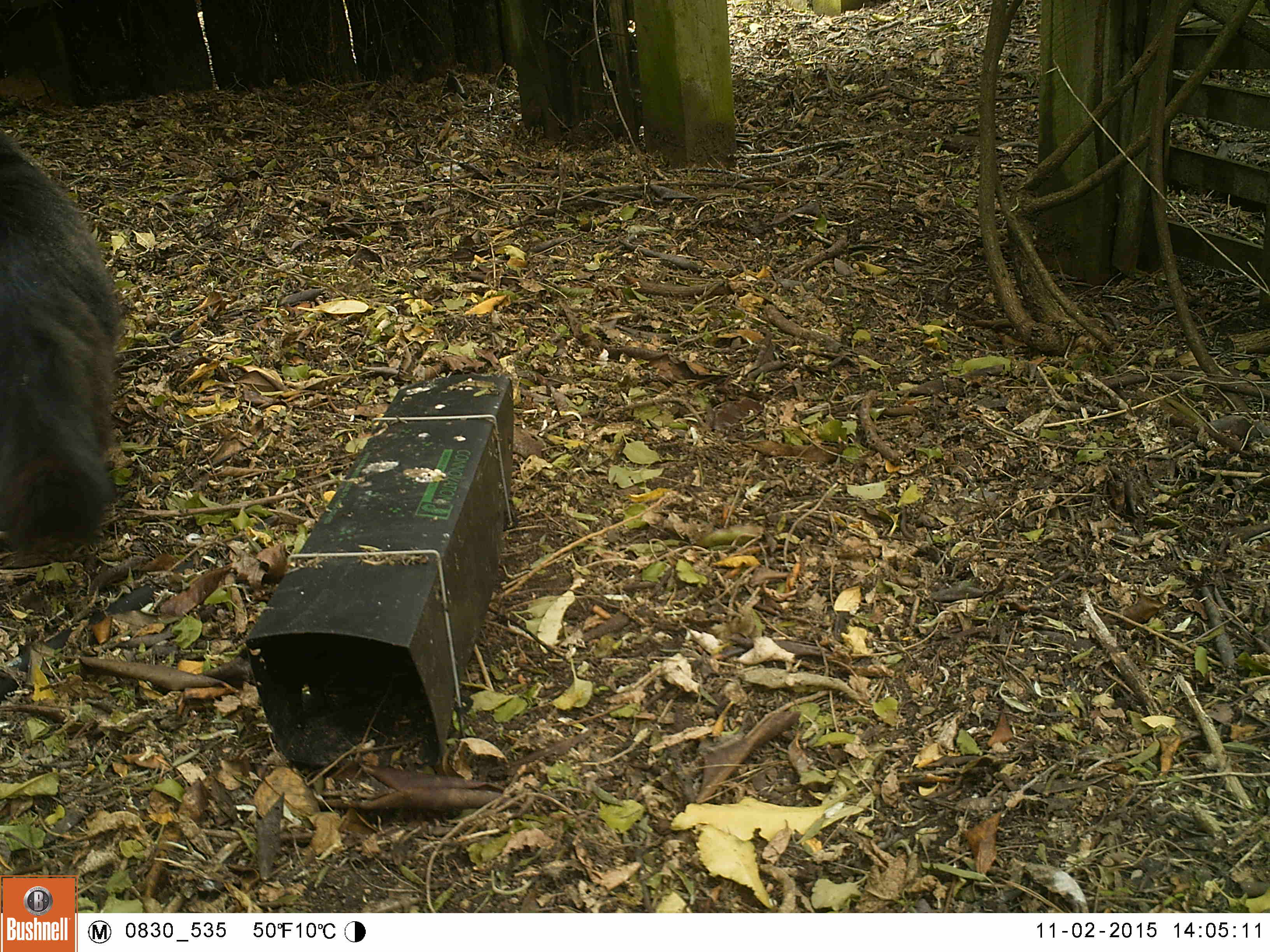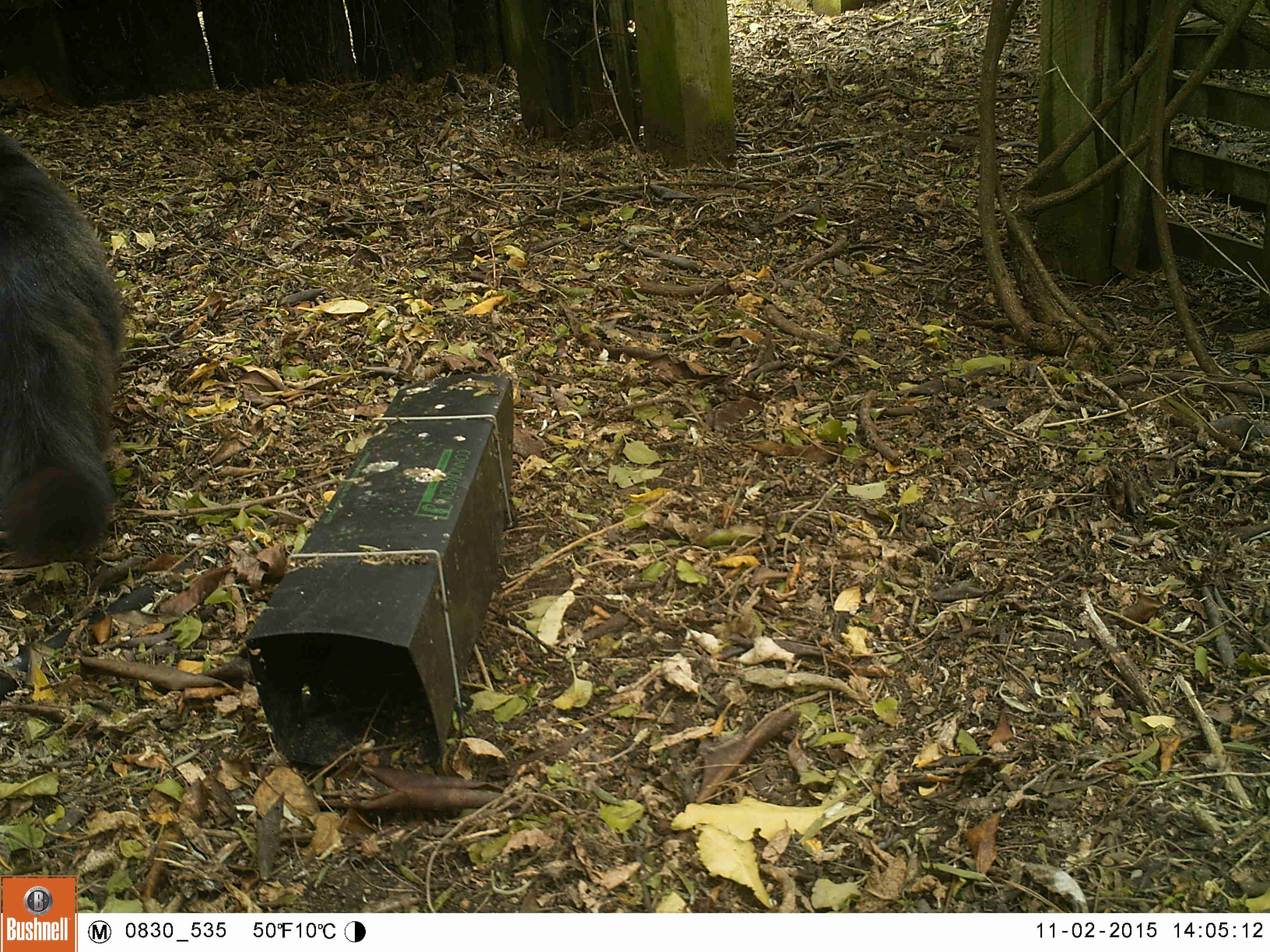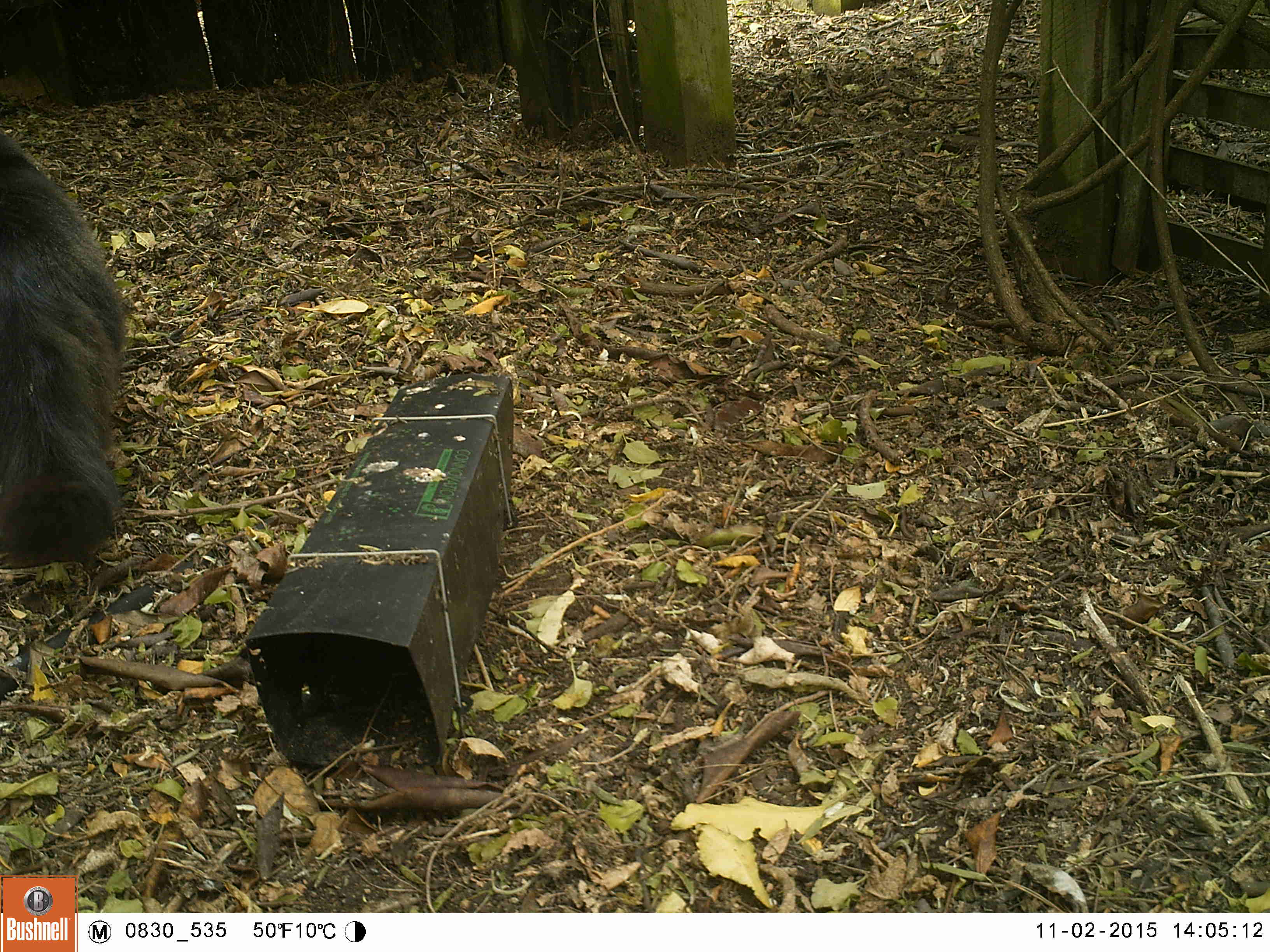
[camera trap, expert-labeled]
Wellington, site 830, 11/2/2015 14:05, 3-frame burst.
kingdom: Animalia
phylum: Chordata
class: Mammalia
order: Carnivora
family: Felidae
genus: Felis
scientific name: Felis catus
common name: cat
Cat (Felis catus).